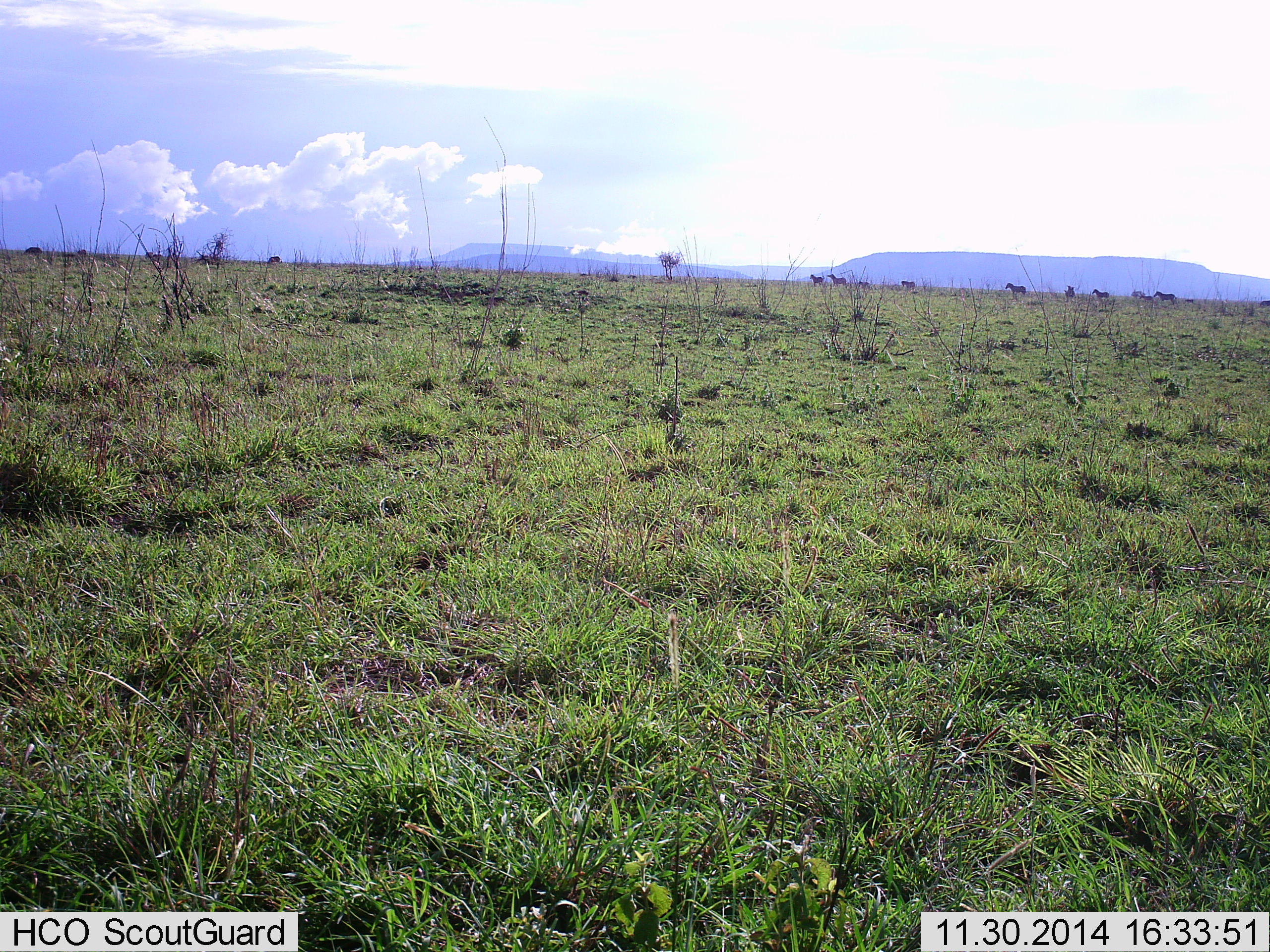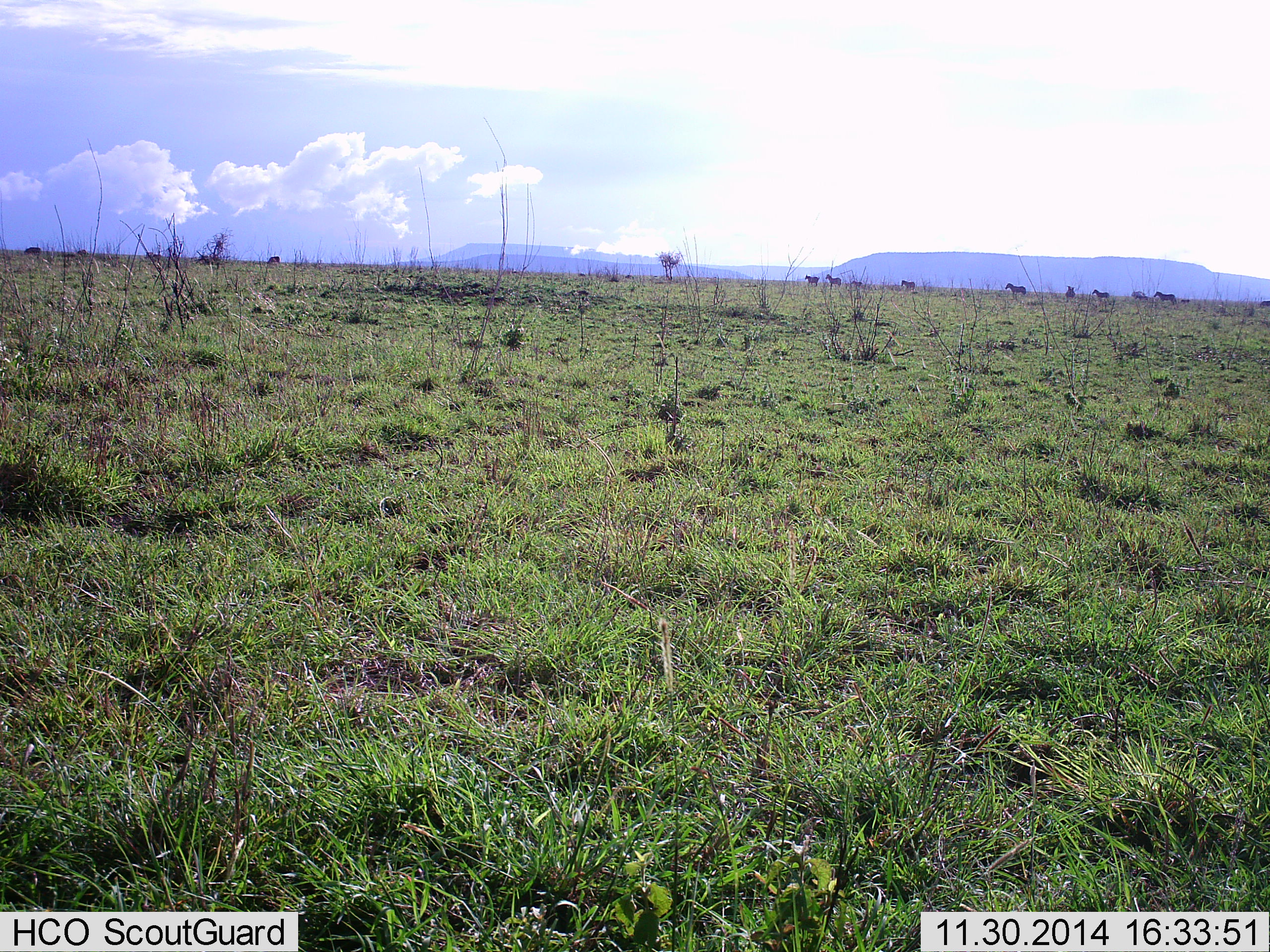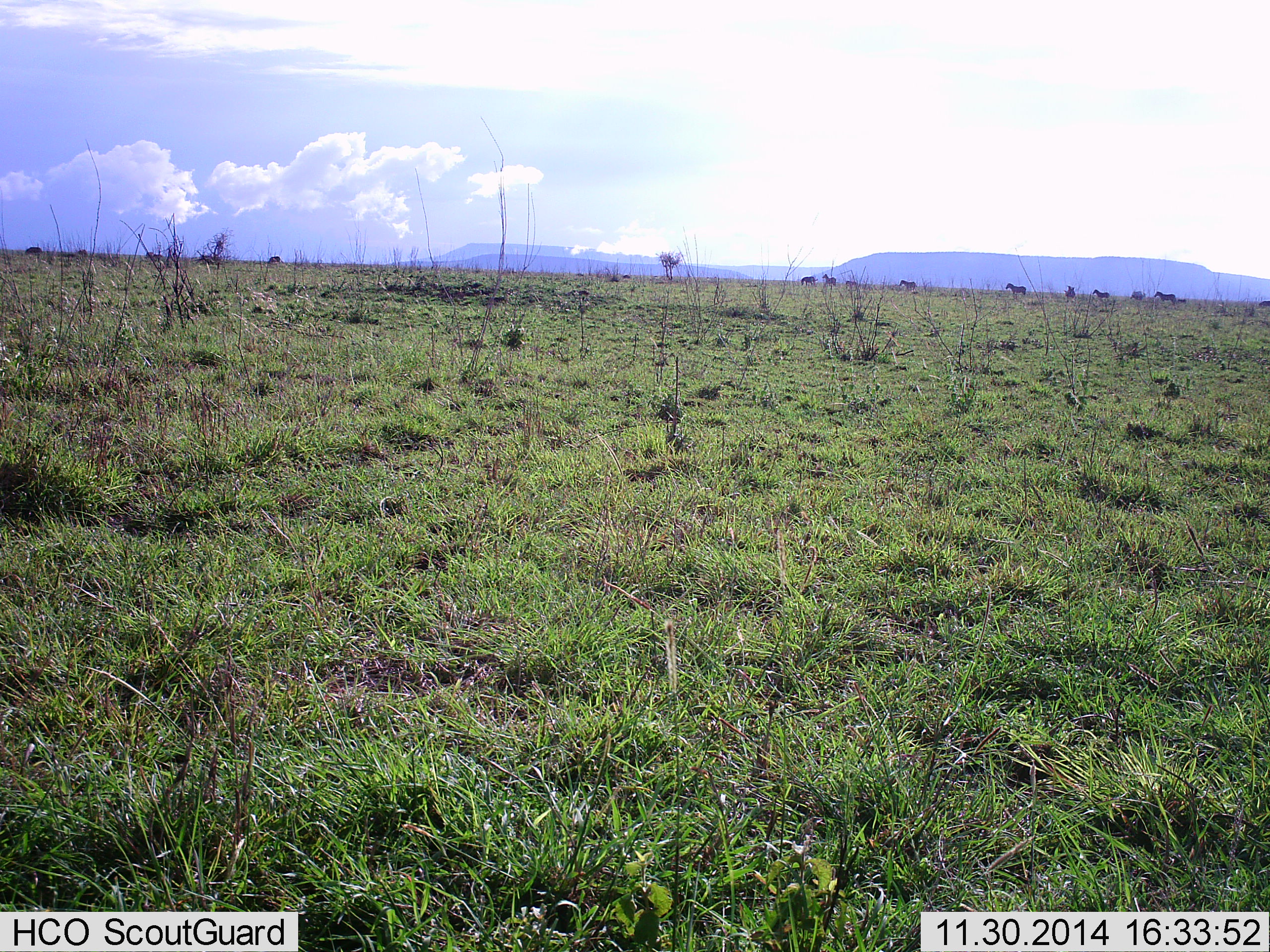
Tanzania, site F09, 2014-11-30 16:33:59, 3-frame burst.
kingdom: Animalia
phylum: Chordata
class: Mammalia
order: Perissodactyla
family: Equidae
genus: Equus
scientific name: Equus quagga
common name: plains zebra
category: zebra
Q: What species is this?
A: Zebra (plains zebra) (Equus quagga).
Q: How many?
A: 8.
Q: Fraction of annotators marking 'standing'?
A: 67%.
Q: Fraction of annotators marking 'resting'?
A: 0%.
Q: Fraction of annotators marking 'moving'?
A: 56%.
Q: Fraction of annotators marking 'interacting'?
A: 0%.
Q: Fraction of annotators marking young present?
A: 0%.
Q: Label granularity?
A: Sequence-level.